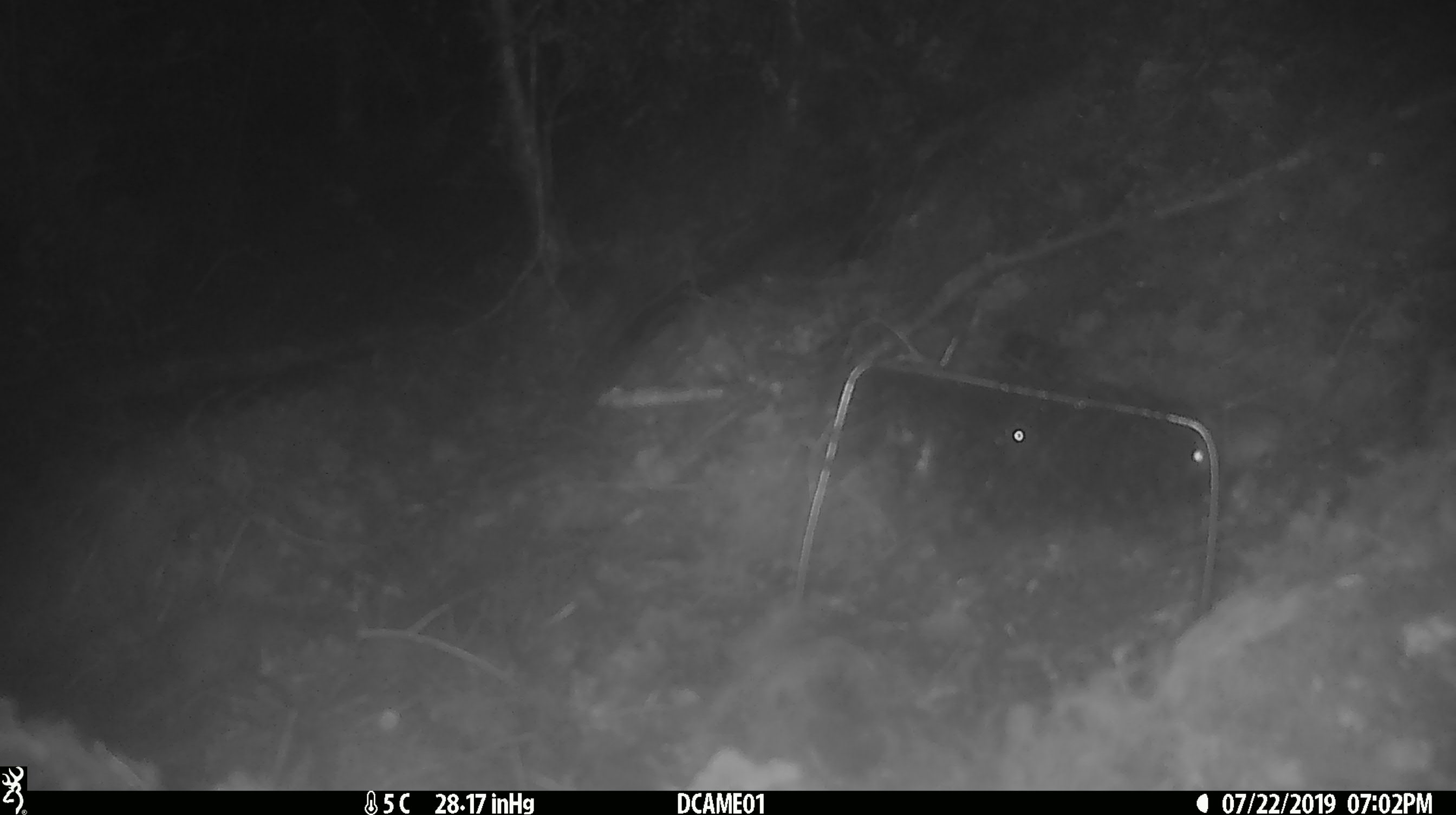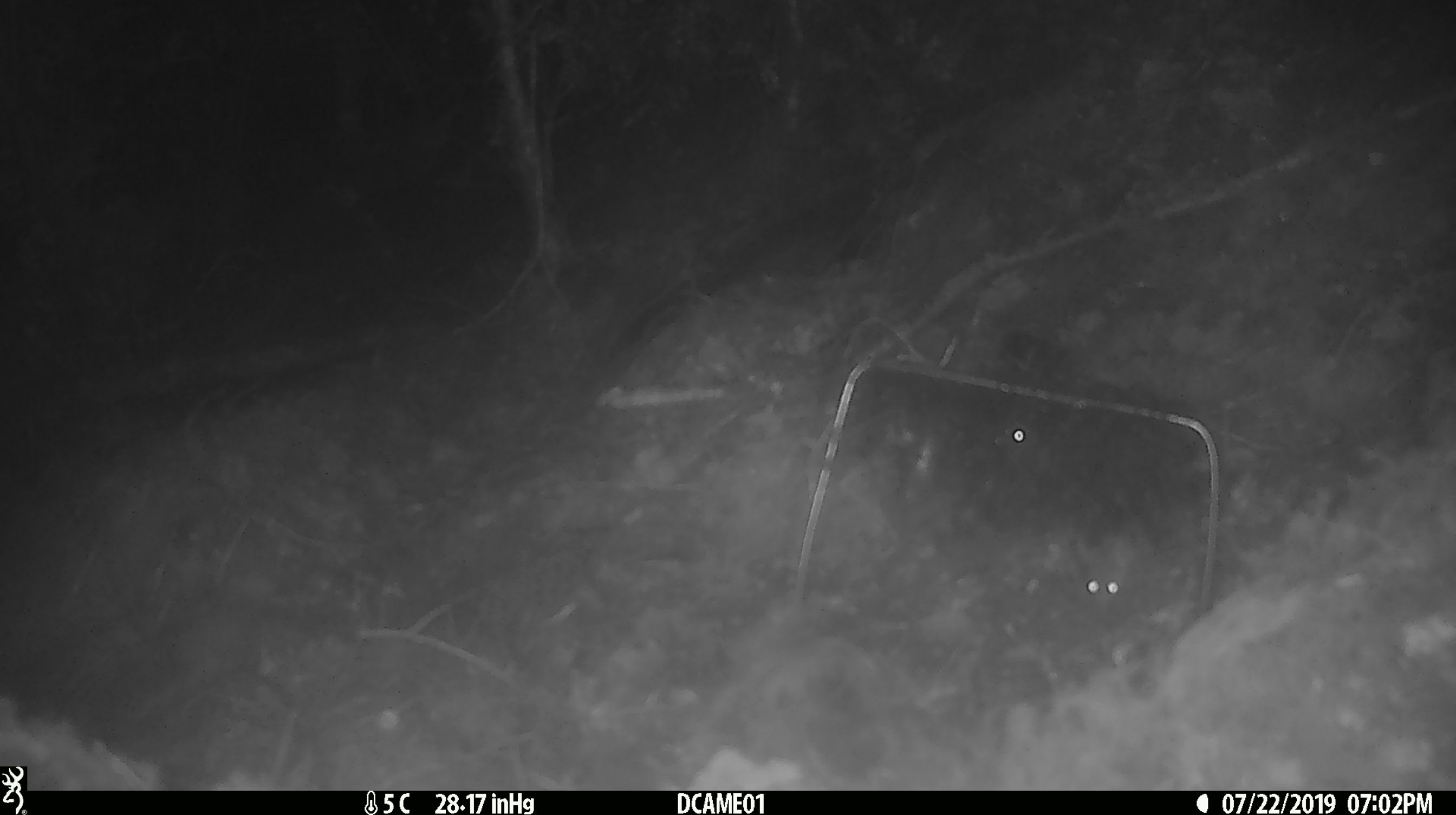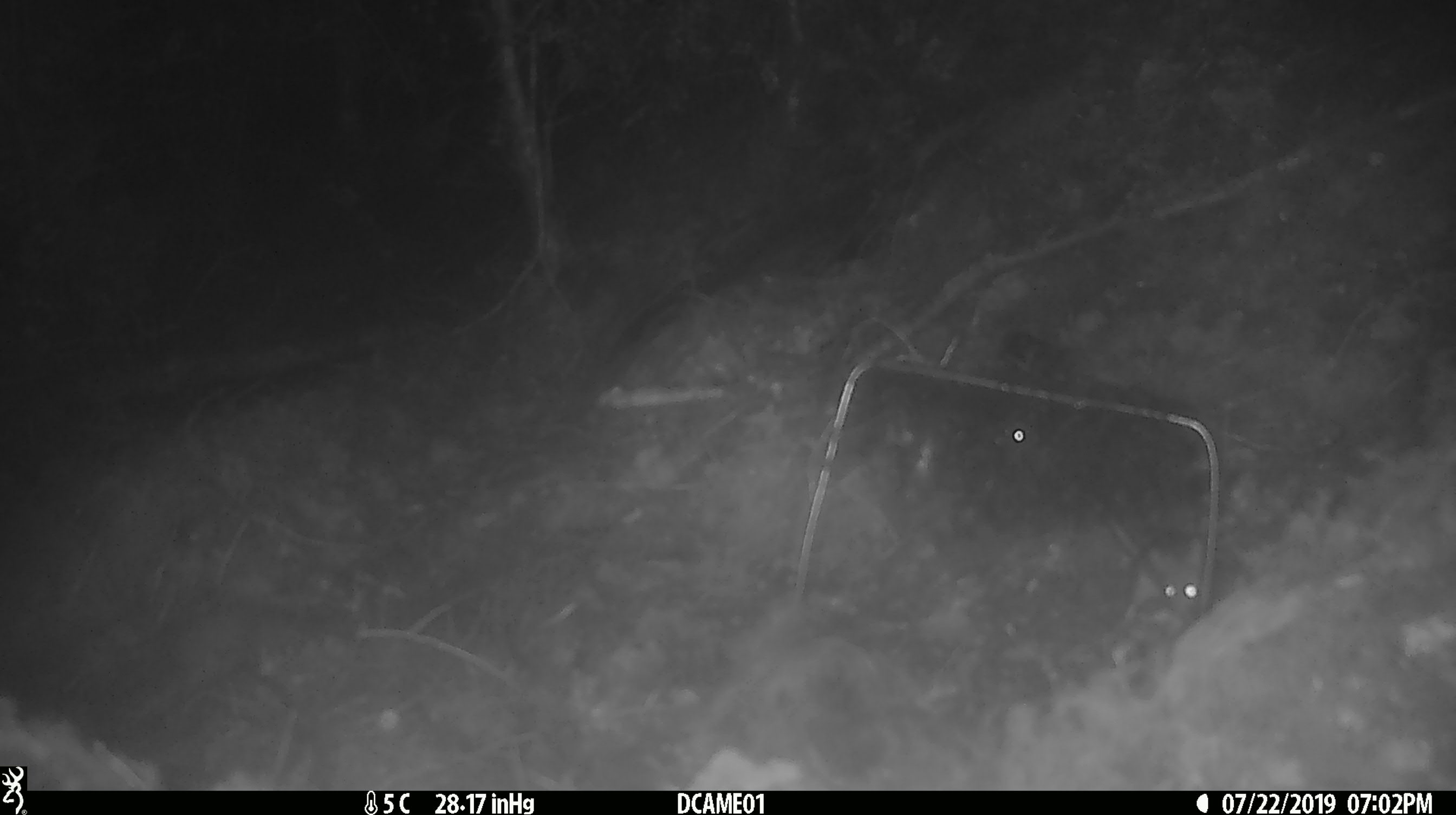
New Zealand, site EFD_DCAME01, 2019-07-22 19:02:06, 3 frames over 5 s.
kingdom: Animalia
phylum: Chordata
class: Mammalia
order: Rodentia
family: Muridae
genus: Mus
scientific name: Mus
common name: mouse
Mouse (Mus).